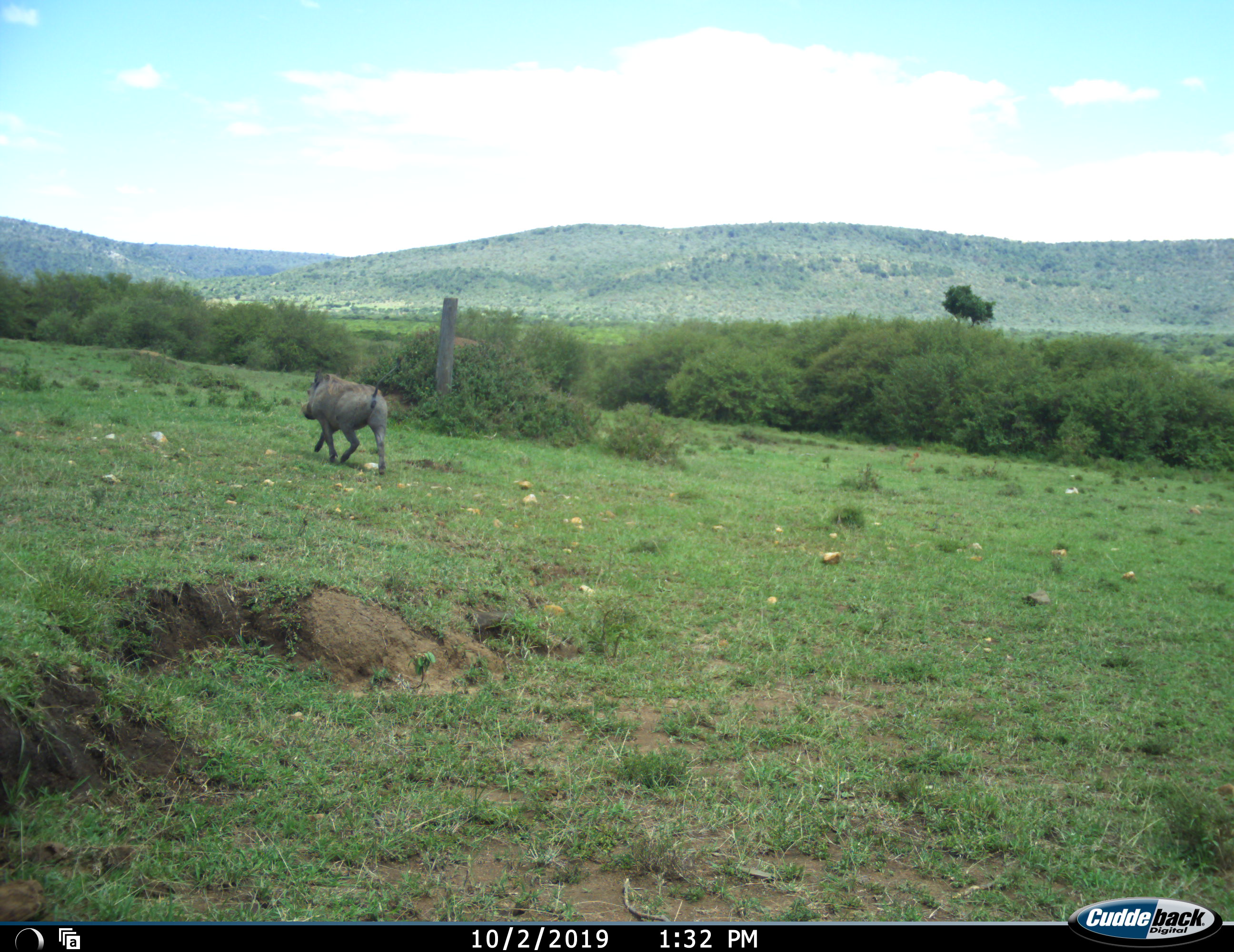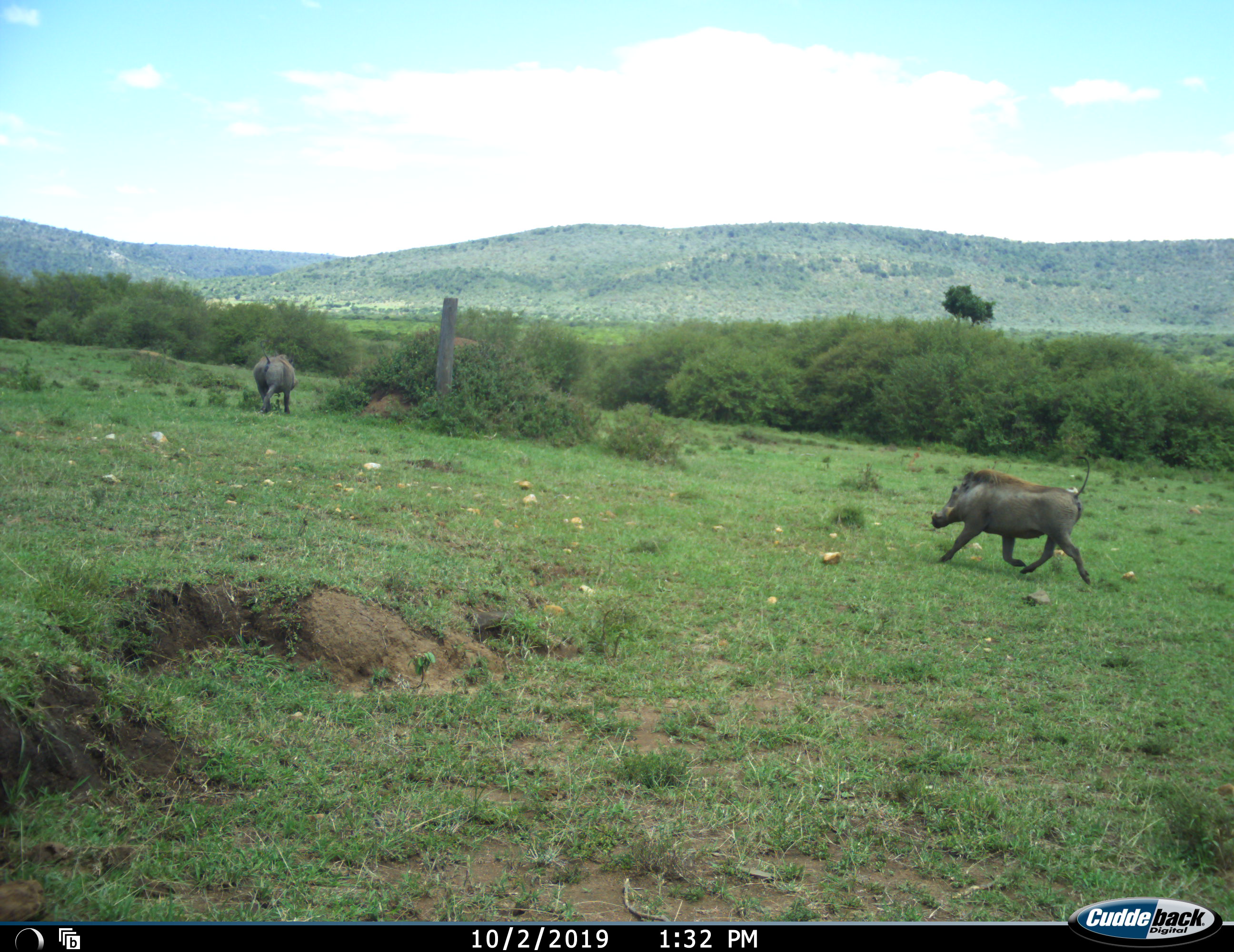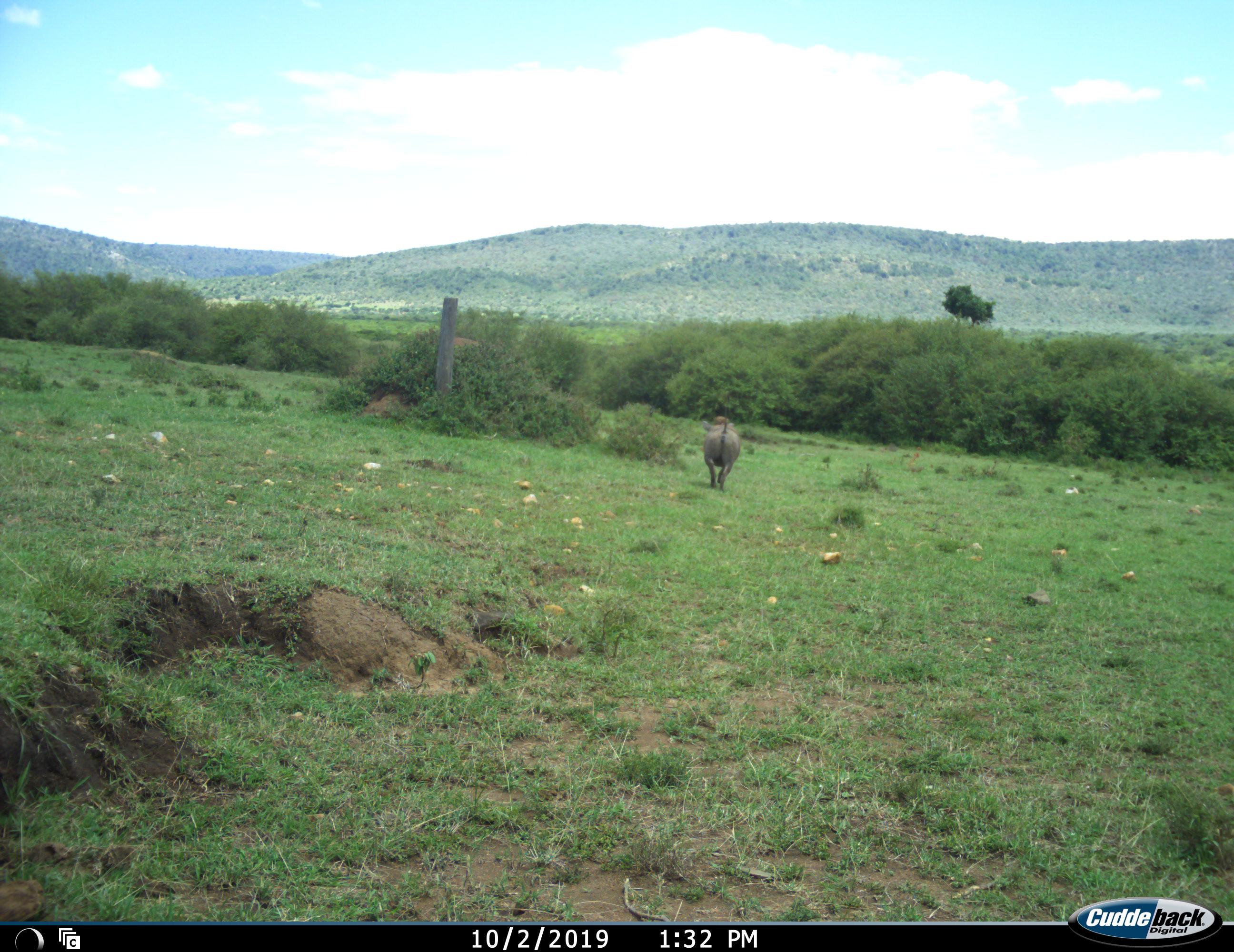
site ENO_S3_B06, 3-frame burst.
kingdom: Animalia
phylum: Chordata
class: Mammalia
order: Artiodactyla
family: Suidae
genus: Phacochoerus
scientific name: Phacochoerus africanus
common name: warthog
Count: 2.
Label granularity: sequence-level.